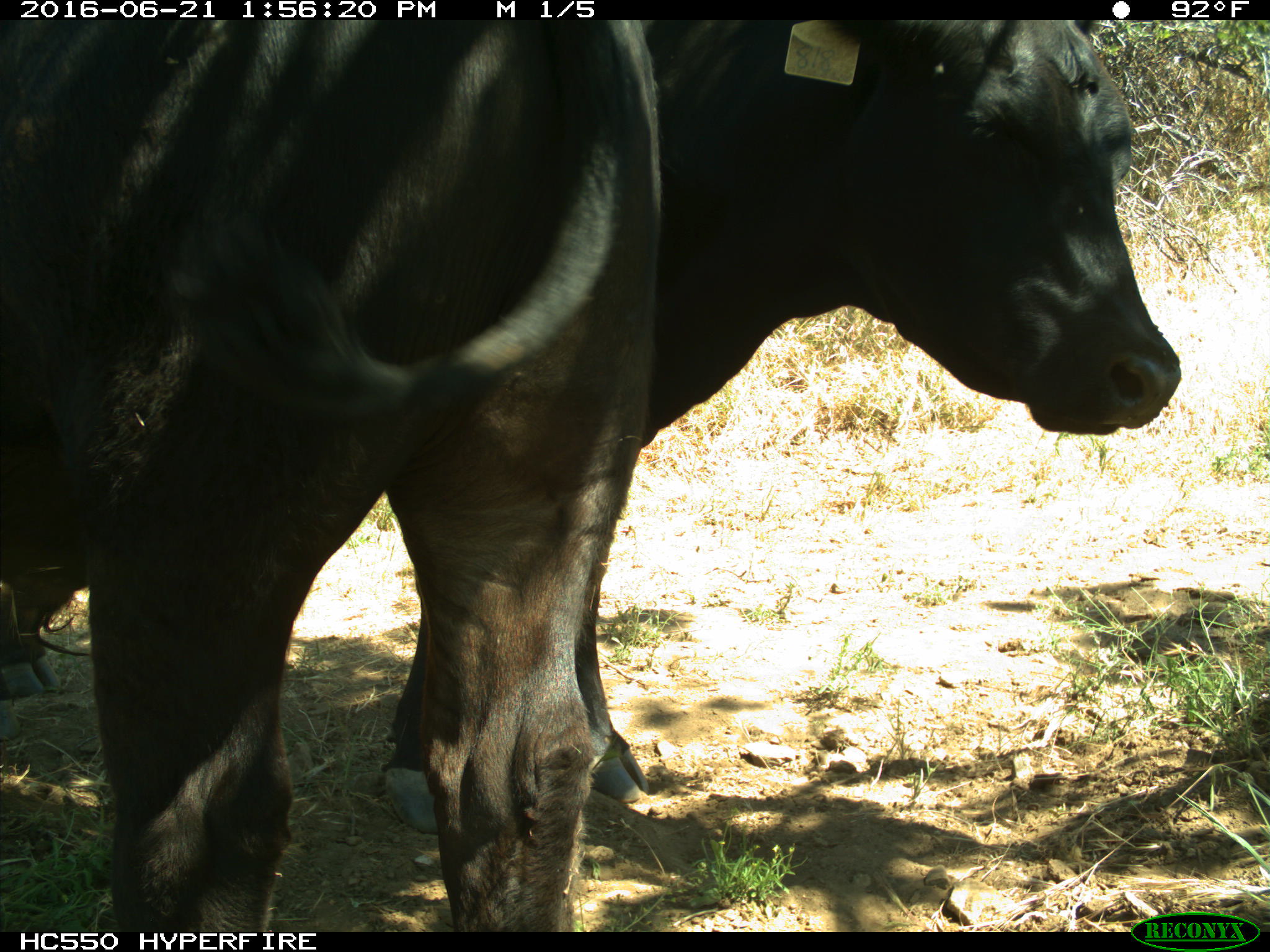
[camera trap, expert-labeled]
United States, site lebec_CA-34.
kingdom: Animalia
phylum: Chordata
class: Mammalia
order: Artiodactyla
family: Bovidae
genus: Bos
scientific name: Bos taurus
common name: domestic cow